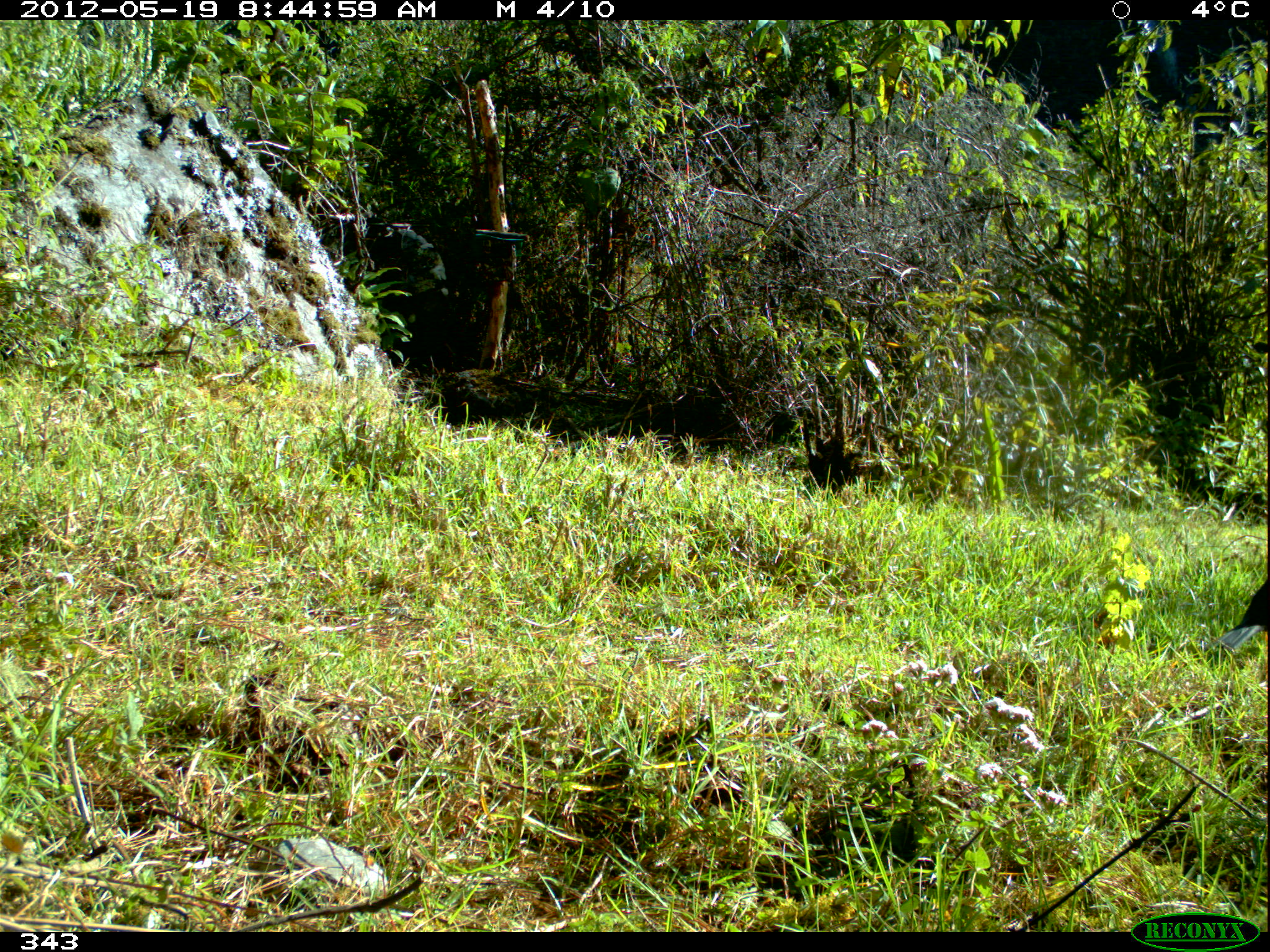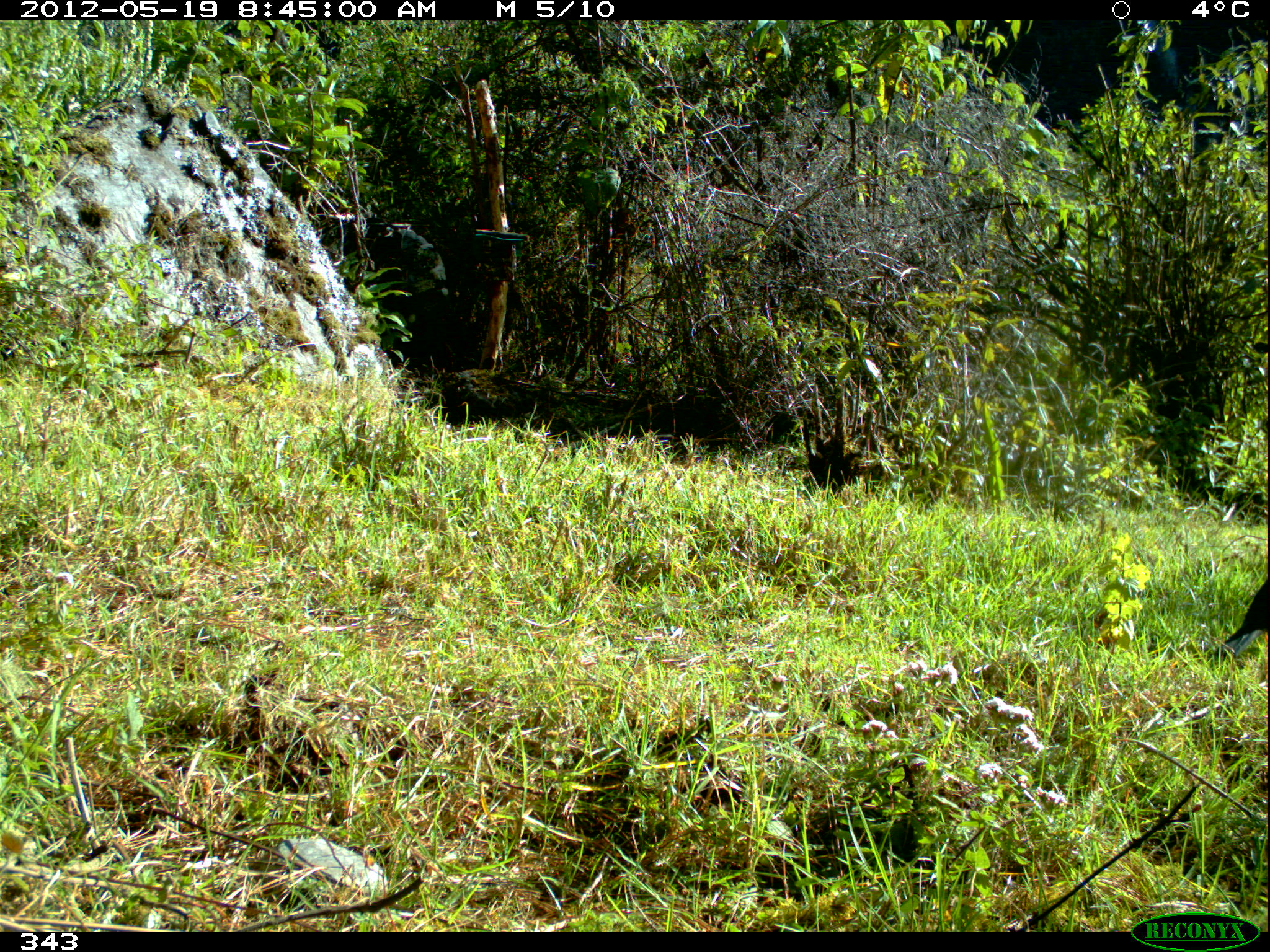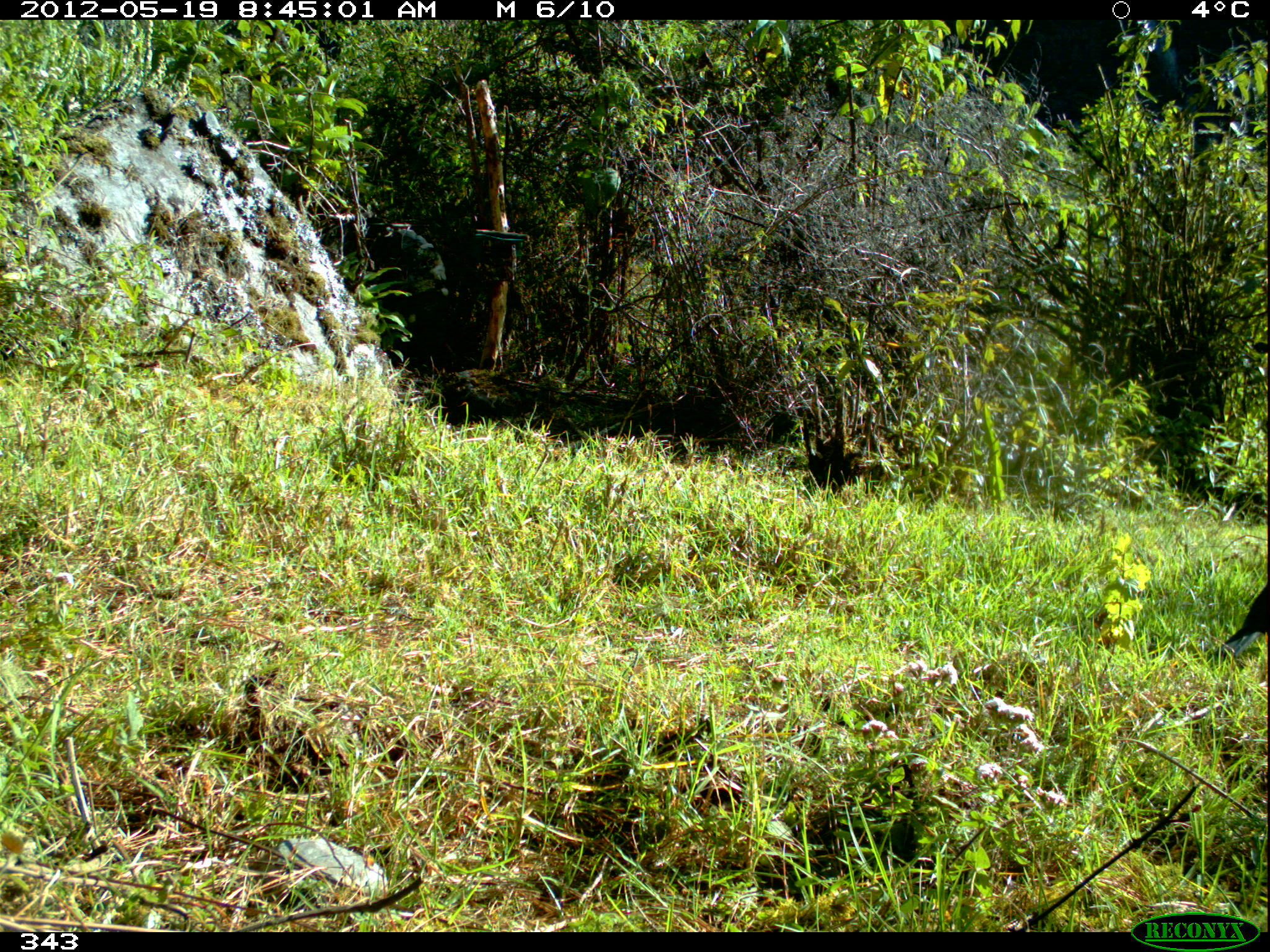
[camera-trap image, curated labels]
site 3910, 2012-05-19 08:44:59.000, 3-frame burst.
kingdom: Animalia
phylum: Chordata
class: Aves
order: Passeriformes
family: Turdidae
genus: Turdus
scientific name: Turdus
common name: true thrushes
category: turdus sp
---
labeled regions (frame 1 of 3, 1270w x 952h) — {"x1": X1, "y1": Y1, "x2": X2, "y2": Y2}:
turdus sp: {"x1": 1216, "y1": 580, "x2": 1268, "y2": 651}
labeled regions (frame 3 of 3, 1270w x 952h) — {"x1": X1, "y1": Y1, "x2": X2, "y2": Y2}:
turdus sp: {"x1": 1211, "y1": 582, "x2": 1268, "y2": 662}